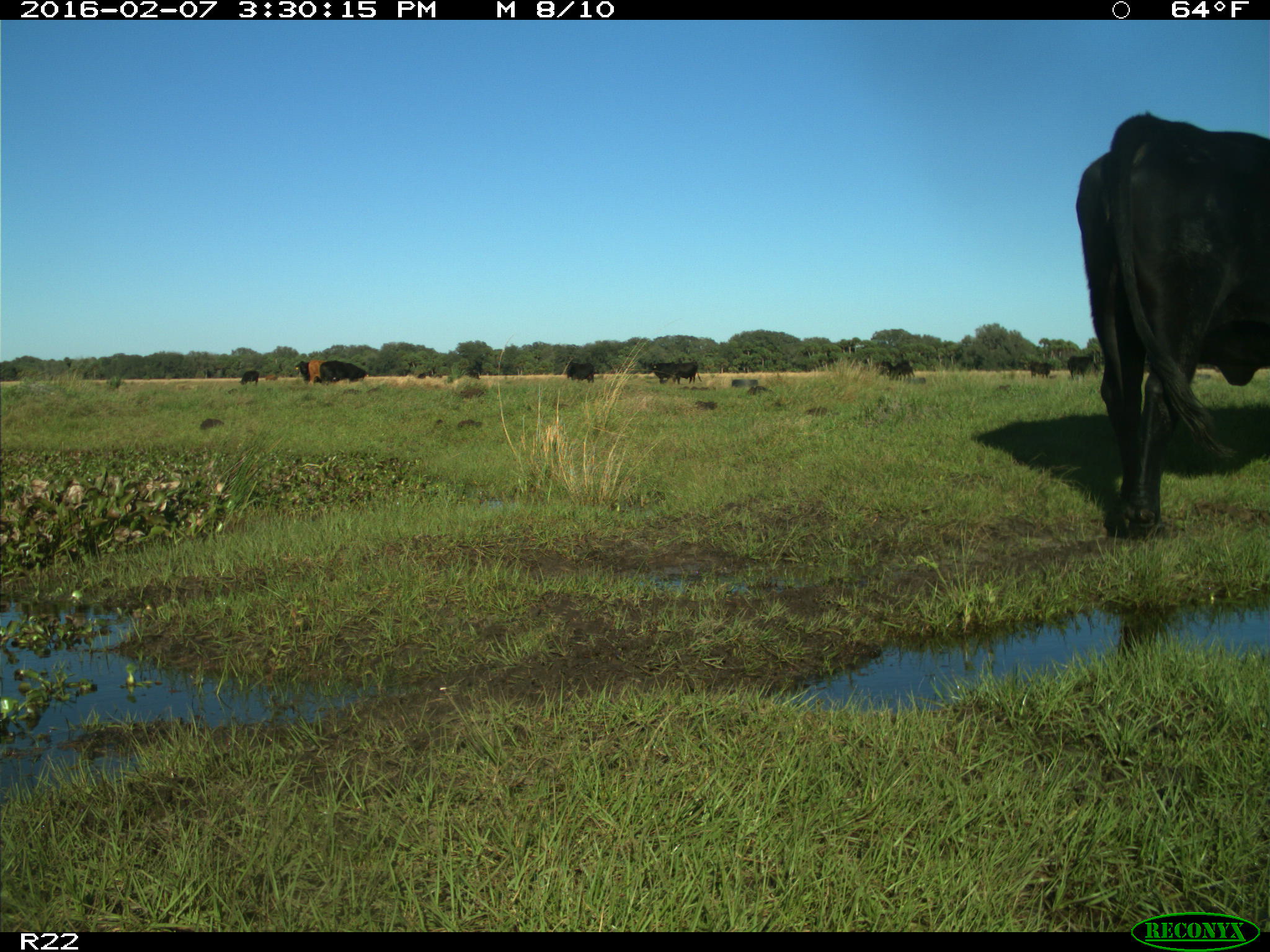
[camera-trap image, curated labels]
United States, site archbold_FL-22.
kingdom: Animalia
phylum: Chordata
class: Mammalia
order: Artiodactyla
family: Bovidae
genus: Bos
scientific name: Bos taurus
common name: domestic cow